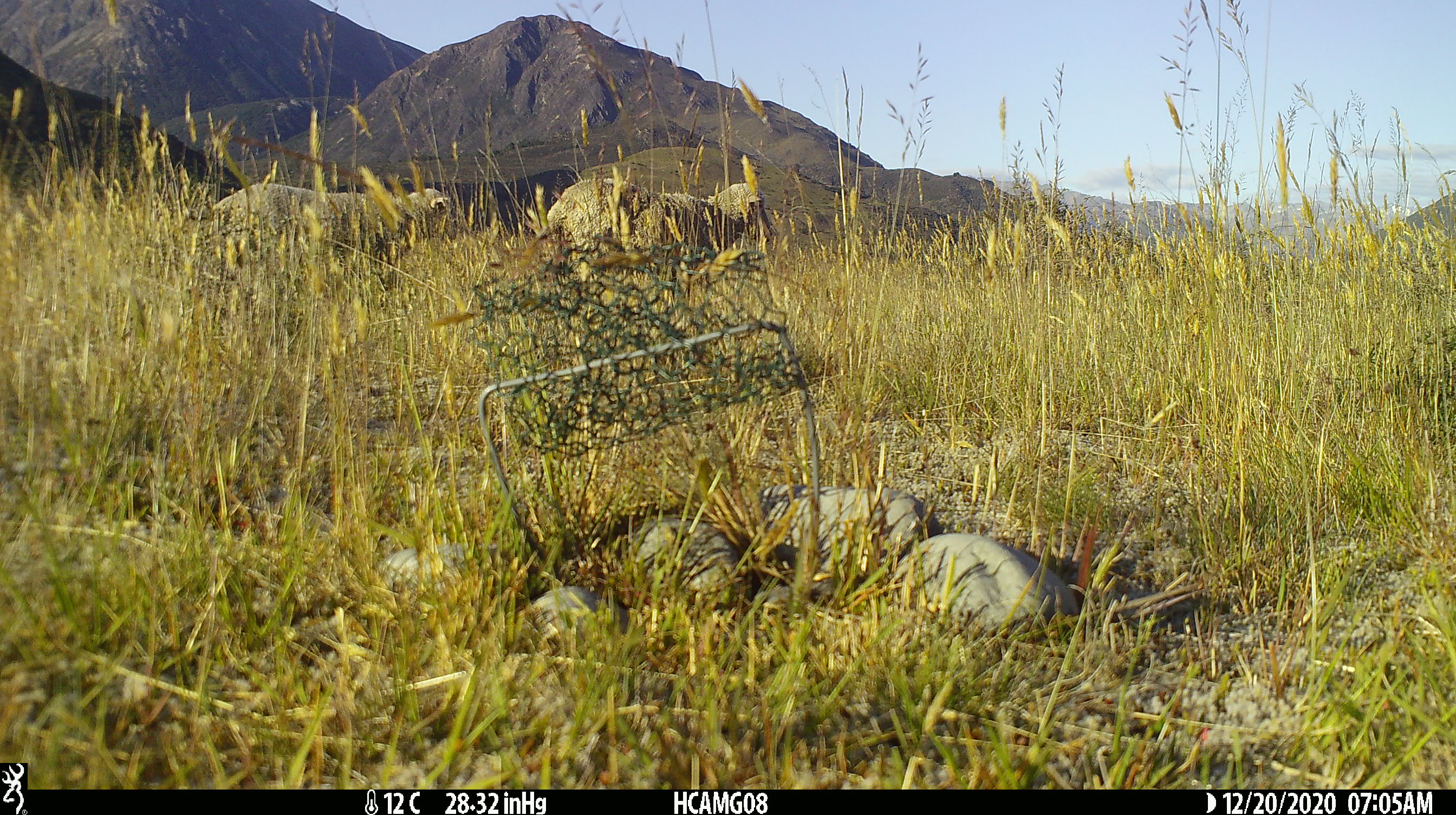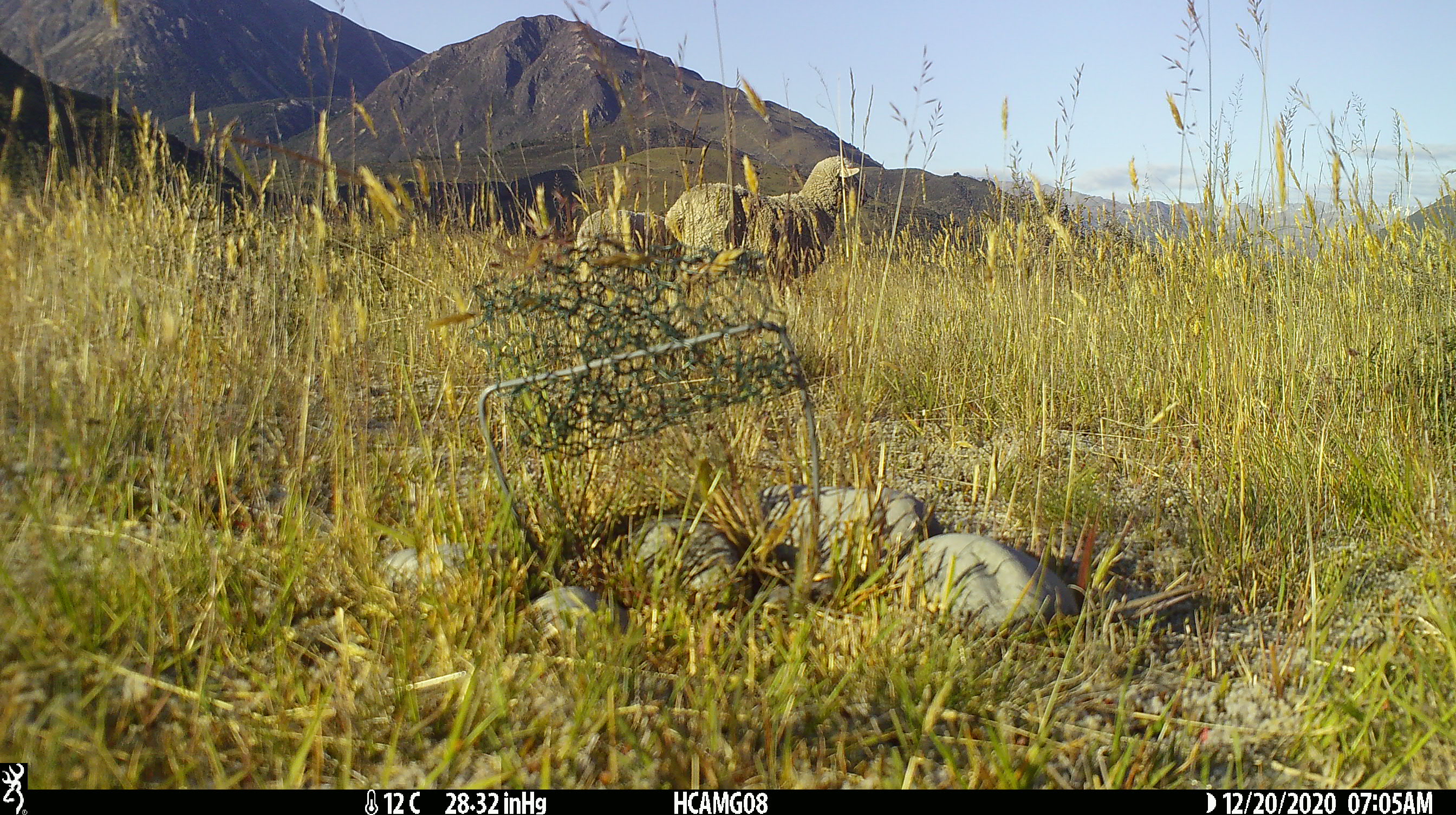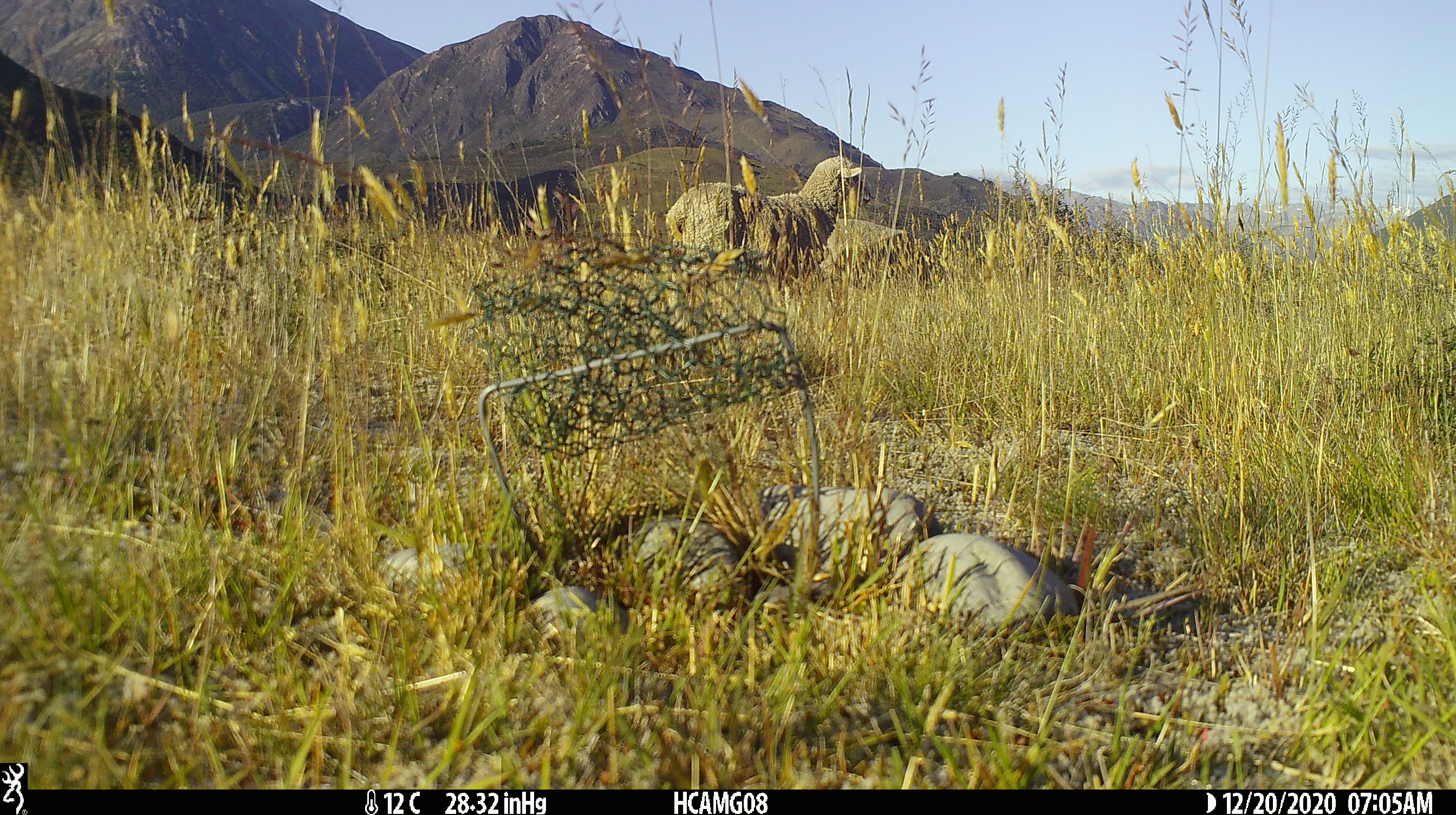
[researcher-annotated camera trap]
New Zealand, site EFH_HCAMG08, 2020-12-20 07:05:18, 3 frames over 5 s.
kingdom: Animalia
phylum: Chordata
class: Mammalia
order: Artiodactyla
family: Bovidae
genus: Ovis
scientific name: Ovis aries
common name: domestic sheep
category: sheep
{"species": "sheep (domestic sheep) (Ovis aries)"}